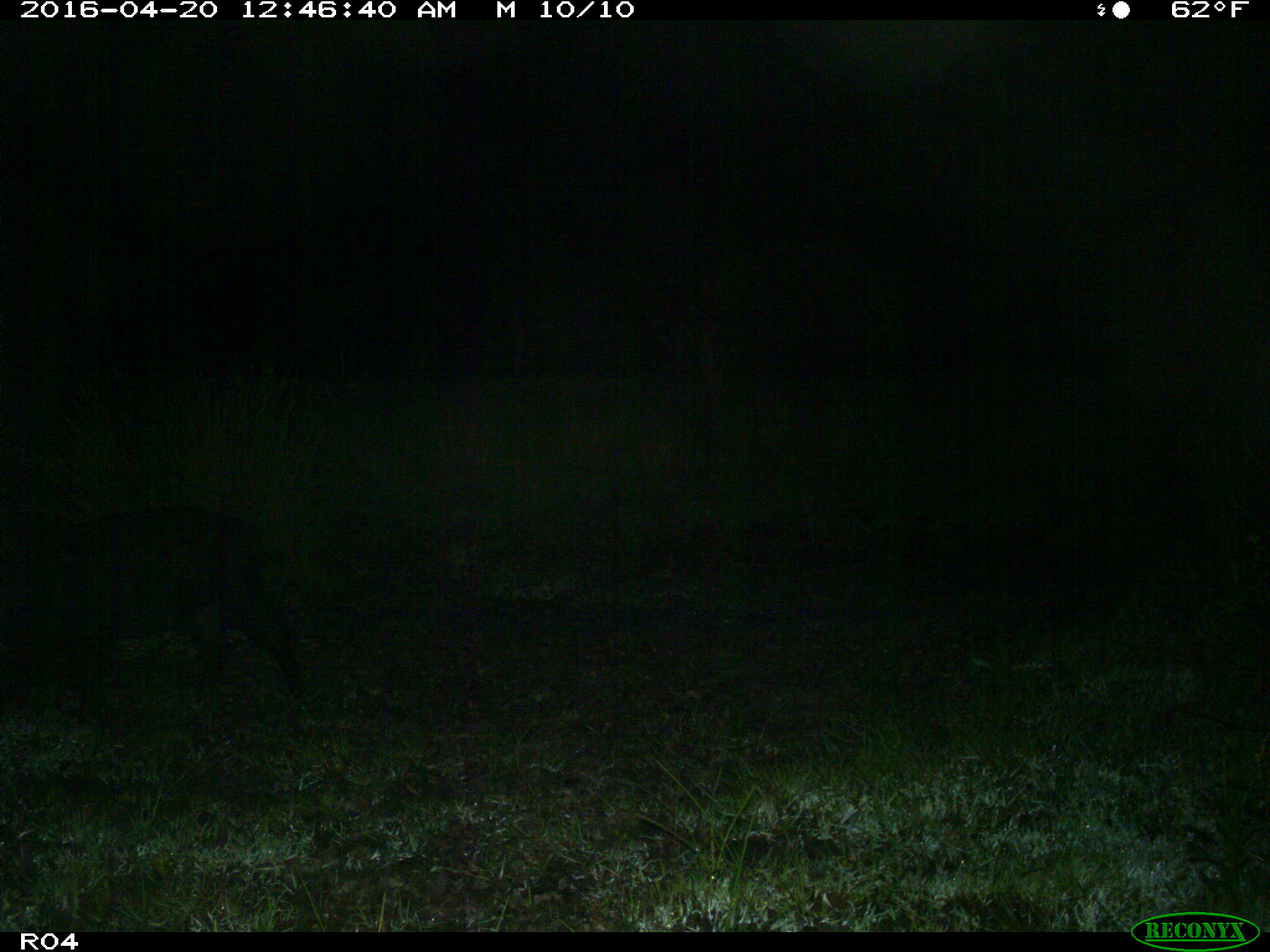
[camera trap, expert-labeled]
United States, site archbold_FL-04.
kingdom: Animalia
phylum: Chordata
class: Mammalia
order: Artiodactyla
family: Suidae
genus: Sus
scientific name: Sus scrofa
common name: wild boar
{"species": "Sus scrofa (wild boar)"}